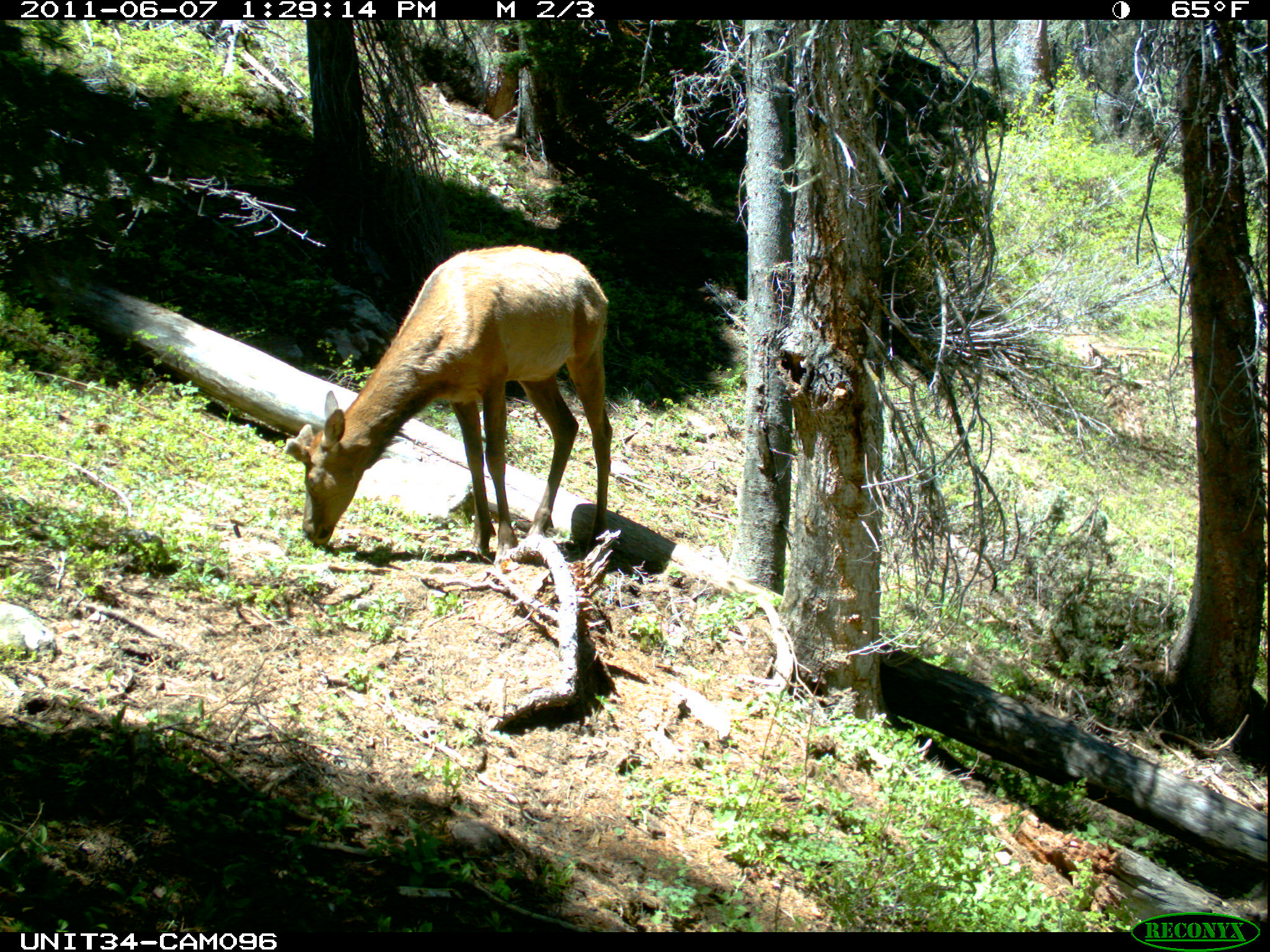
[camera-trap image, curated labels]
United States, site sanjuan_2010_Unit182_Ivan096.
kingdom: Animalia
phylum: Chordata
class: Mammalia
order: Artiodactyla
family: Cervidae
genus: Cervus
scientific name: Cervus elaphus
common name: red deer